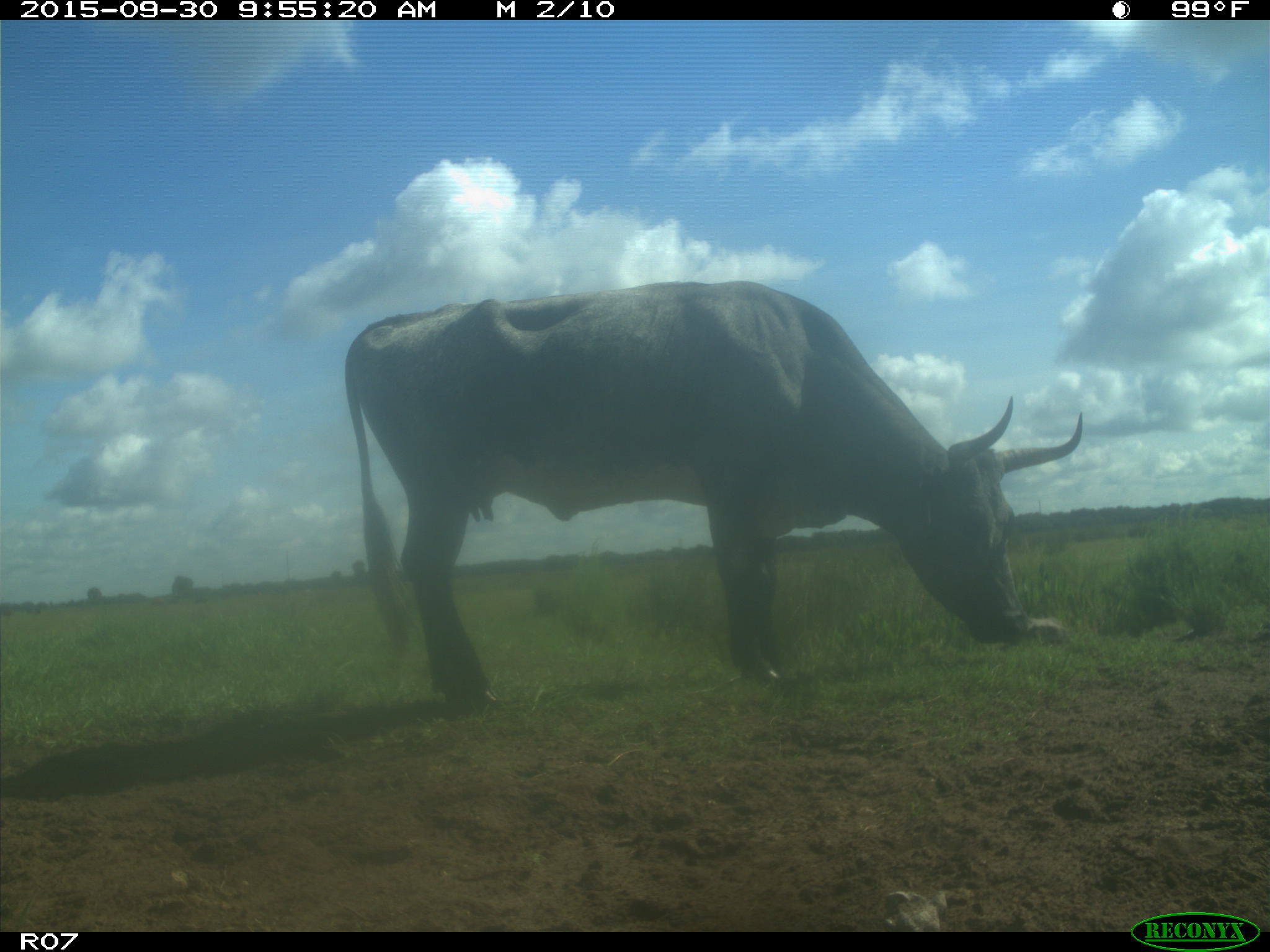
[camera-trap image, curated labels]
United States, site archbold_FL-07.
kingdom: Animalia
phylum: Chordata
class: Mammalia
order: Artiodactyla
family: Bovidae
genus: Bos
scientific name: Bos taurus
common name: domestic cow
Bos taurus (domestic cow).